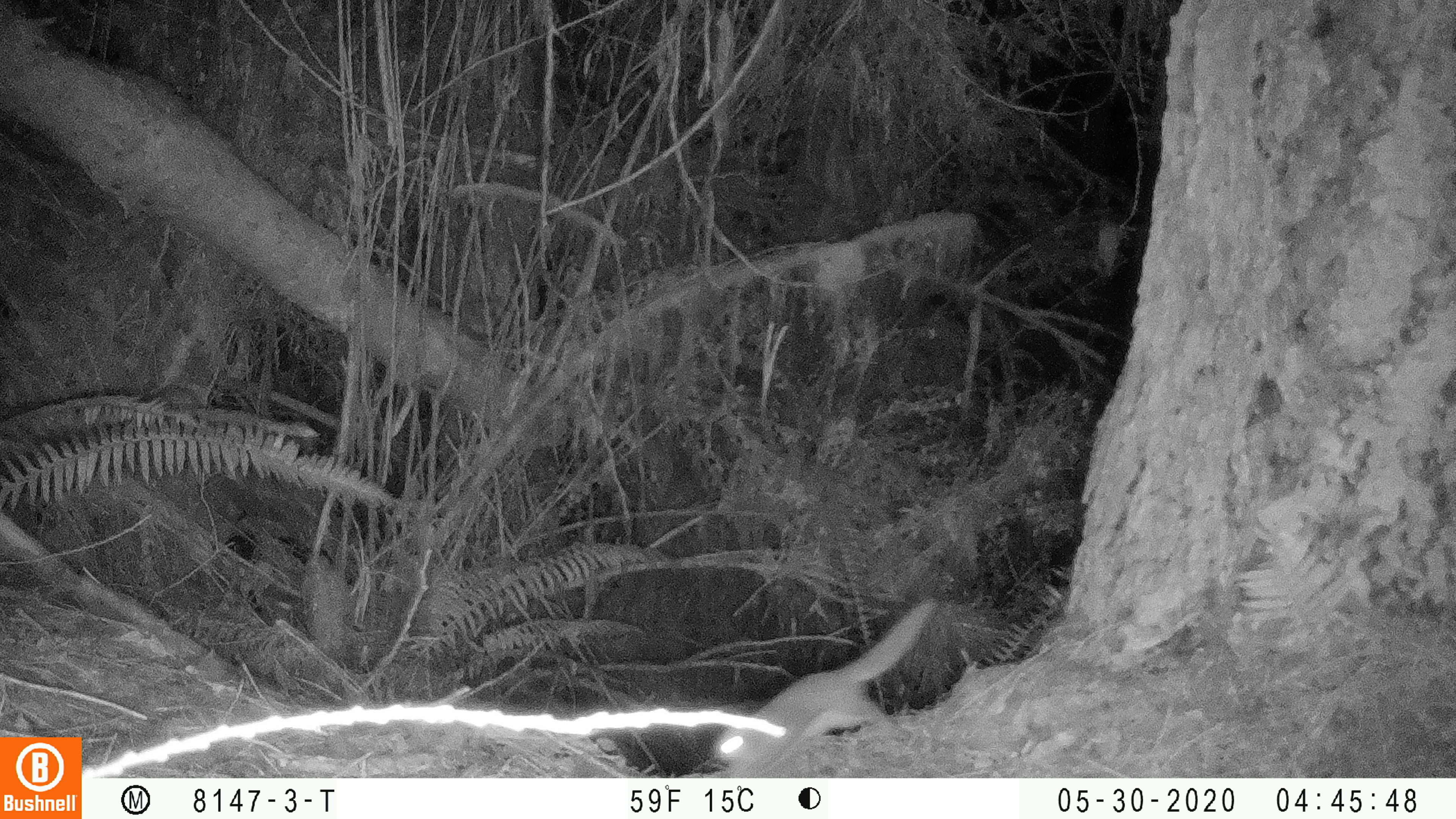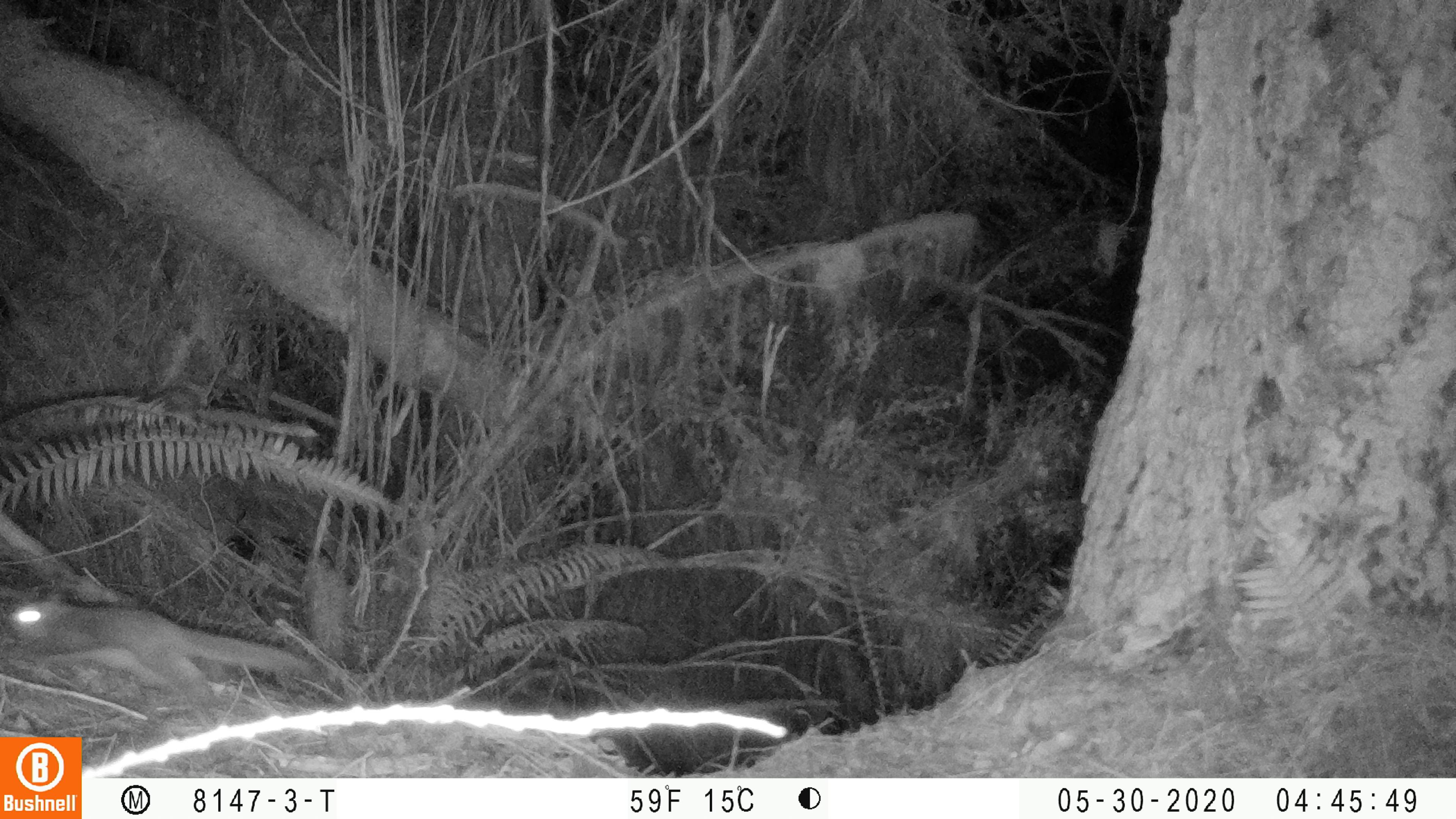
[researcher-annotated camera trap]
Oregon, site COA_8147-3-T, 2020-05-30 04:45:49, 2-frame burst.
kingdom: Animalia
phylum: Chordata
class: Mammalia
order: Rodentia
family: Sciuridae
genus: Glaucomys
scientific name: Glaucomys oregonensis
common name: humboldt's flying squirrel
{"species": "humboldt's flying squirrel (Glaucomys oregonensis)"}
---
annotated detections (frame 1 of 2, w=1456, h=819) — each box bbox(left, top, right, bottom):
humboldt's flying squirrel: bbox(708, 588, 945, 774)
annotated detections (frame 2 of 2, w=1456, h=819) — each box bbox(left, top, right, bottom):
humboldt's flying squirrel: bbox(5, 585, 313, 713)